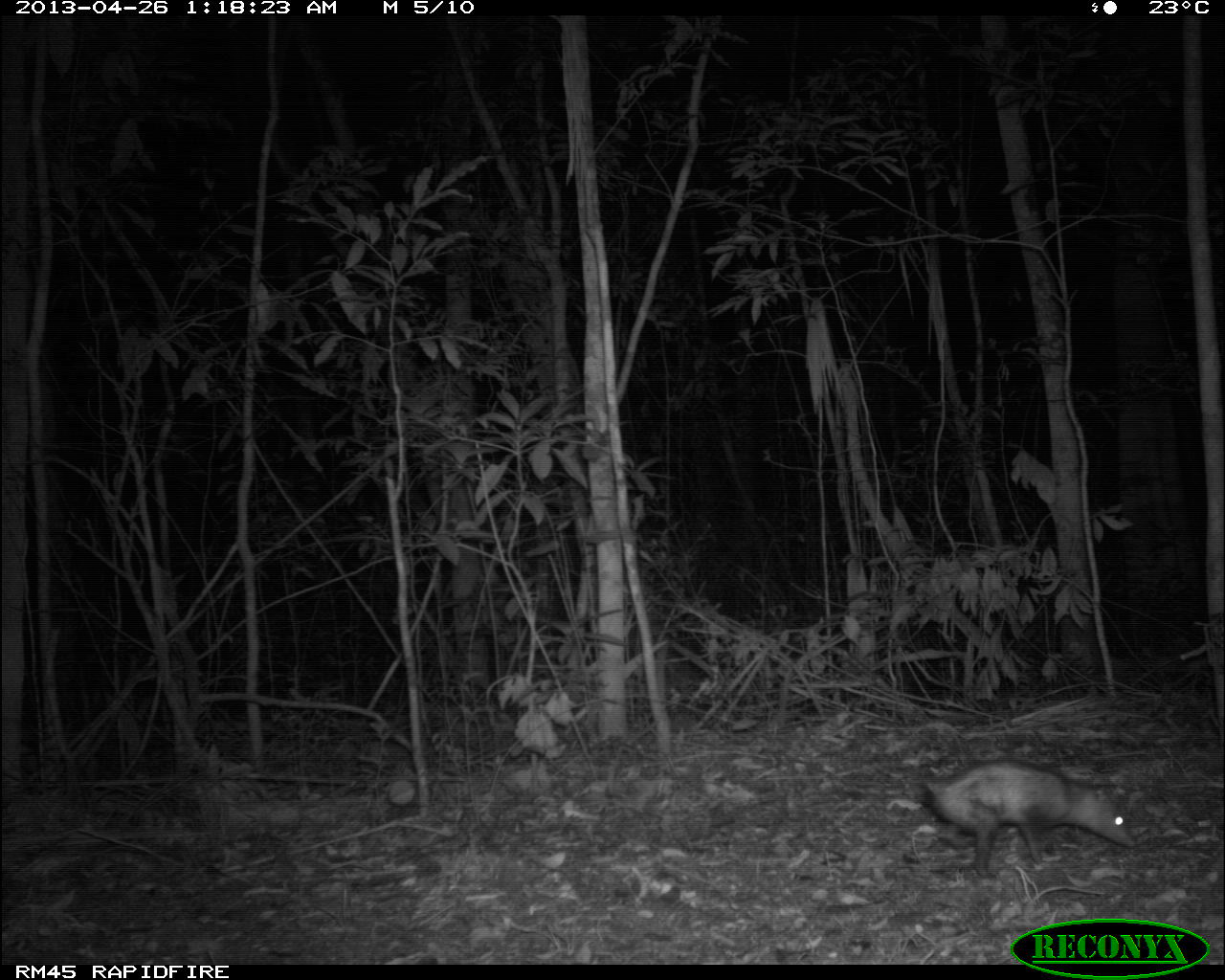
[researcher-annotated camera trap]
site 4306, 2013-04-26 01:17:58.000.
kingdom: Animalia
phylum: Chordata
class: Mammalia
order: Didelphimorphia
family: Didelphidae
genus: Didelphis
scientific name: Didelphis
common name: american opossums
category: didelphis sp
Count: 1.